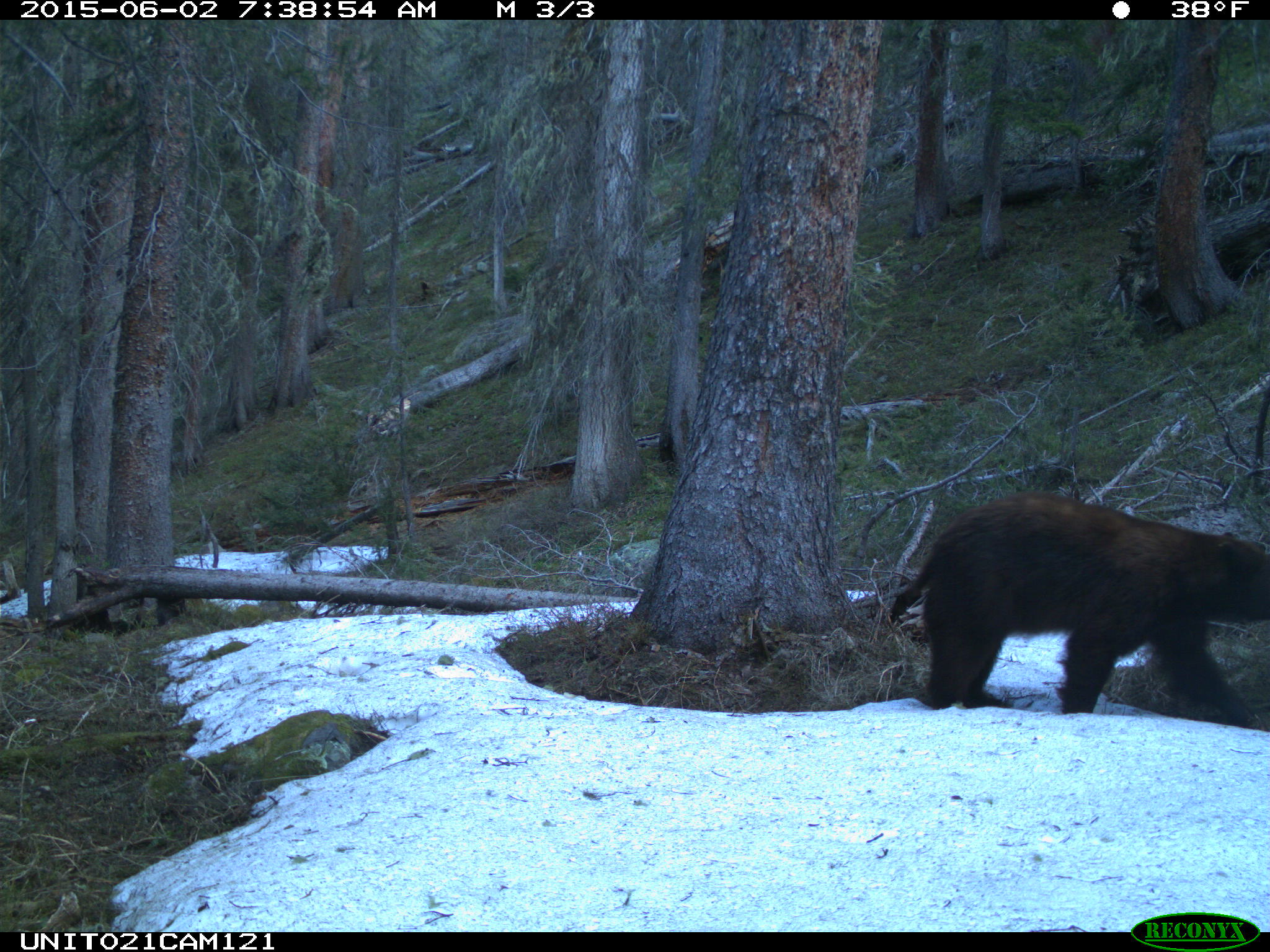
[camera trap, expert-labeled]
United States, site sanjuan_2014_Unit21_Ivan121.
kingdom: Animalia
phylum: Chordata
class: Mammalia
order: Carnivora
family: Ursidae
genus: Ursus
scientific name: Ursus americanus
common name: american black bear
Ursus americanus (american black bear).